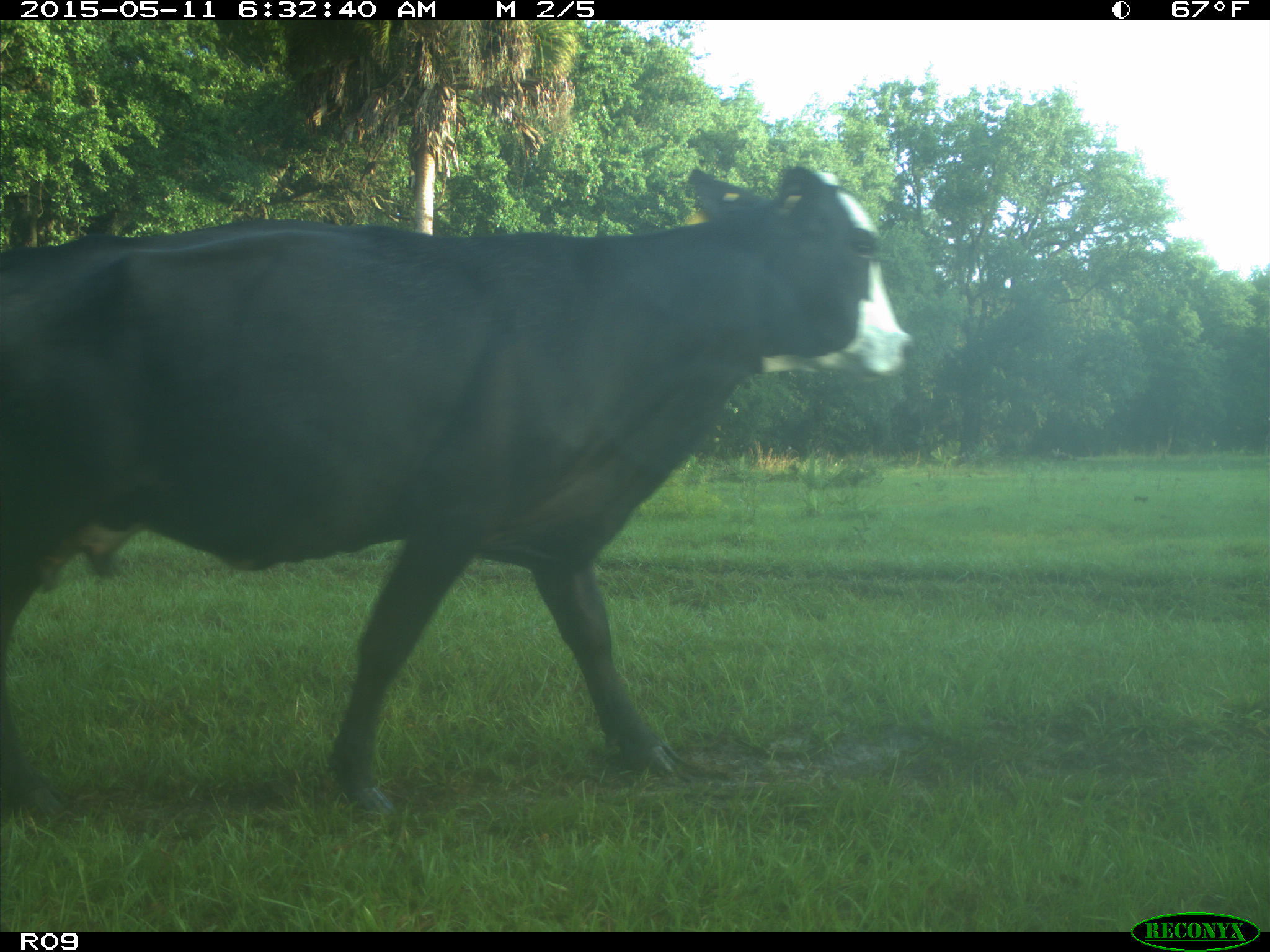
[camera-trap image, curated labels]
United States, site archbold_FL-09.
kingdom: Animalia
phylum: Chordata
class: Mammalia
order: Artiodactyla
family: Bovidae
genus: Bos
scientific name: Bos taurus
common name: domestic cow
Bos taurus (domestic cow).